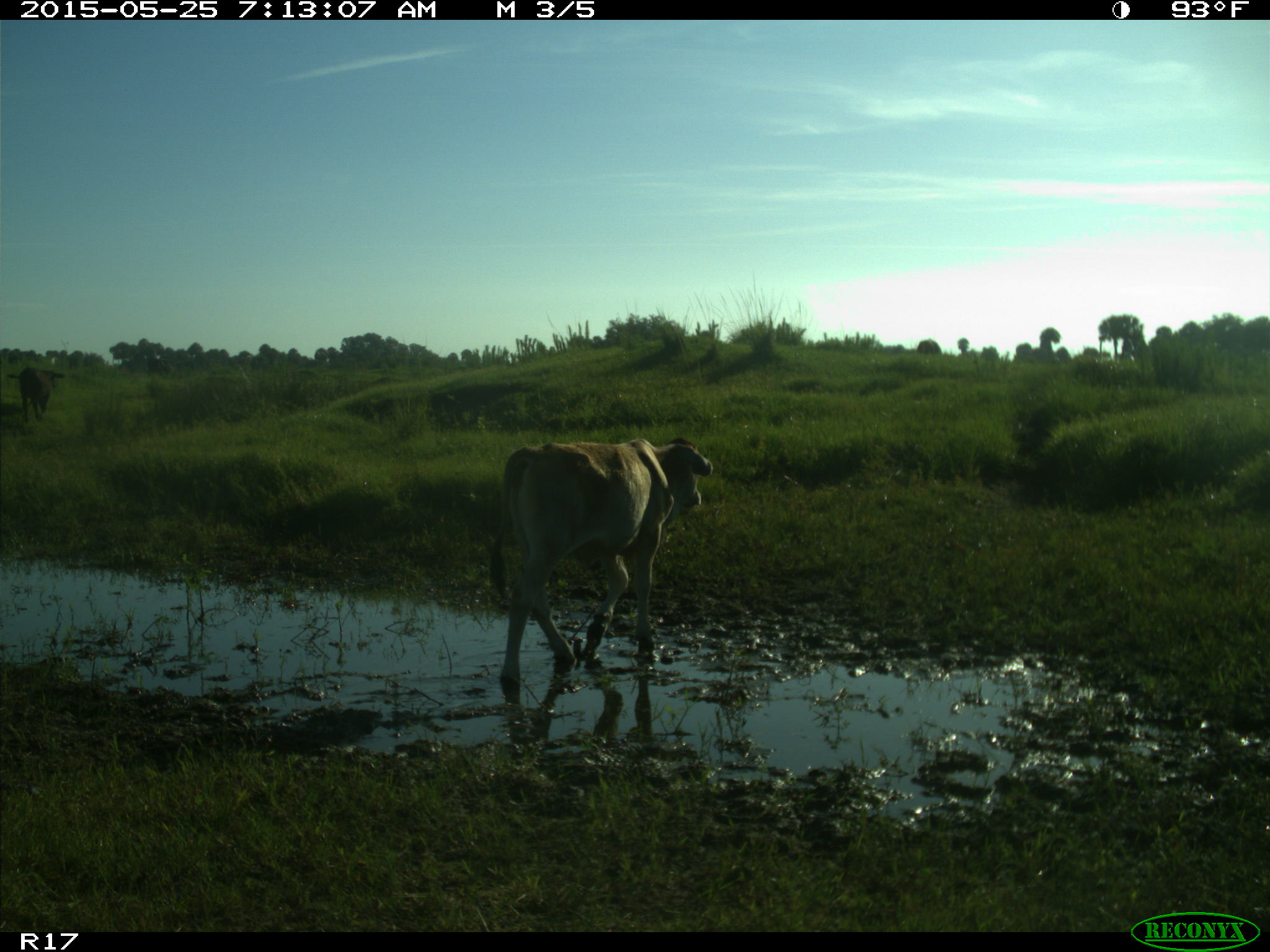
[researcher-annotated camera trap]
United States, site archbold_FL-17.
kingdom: Animalia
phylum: Chordata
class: Mammalia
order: Artiodactyla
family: Bovidae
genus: Bos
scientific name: Bos taurus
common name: domestic cow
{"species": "Bos taurus (domestic cow)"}